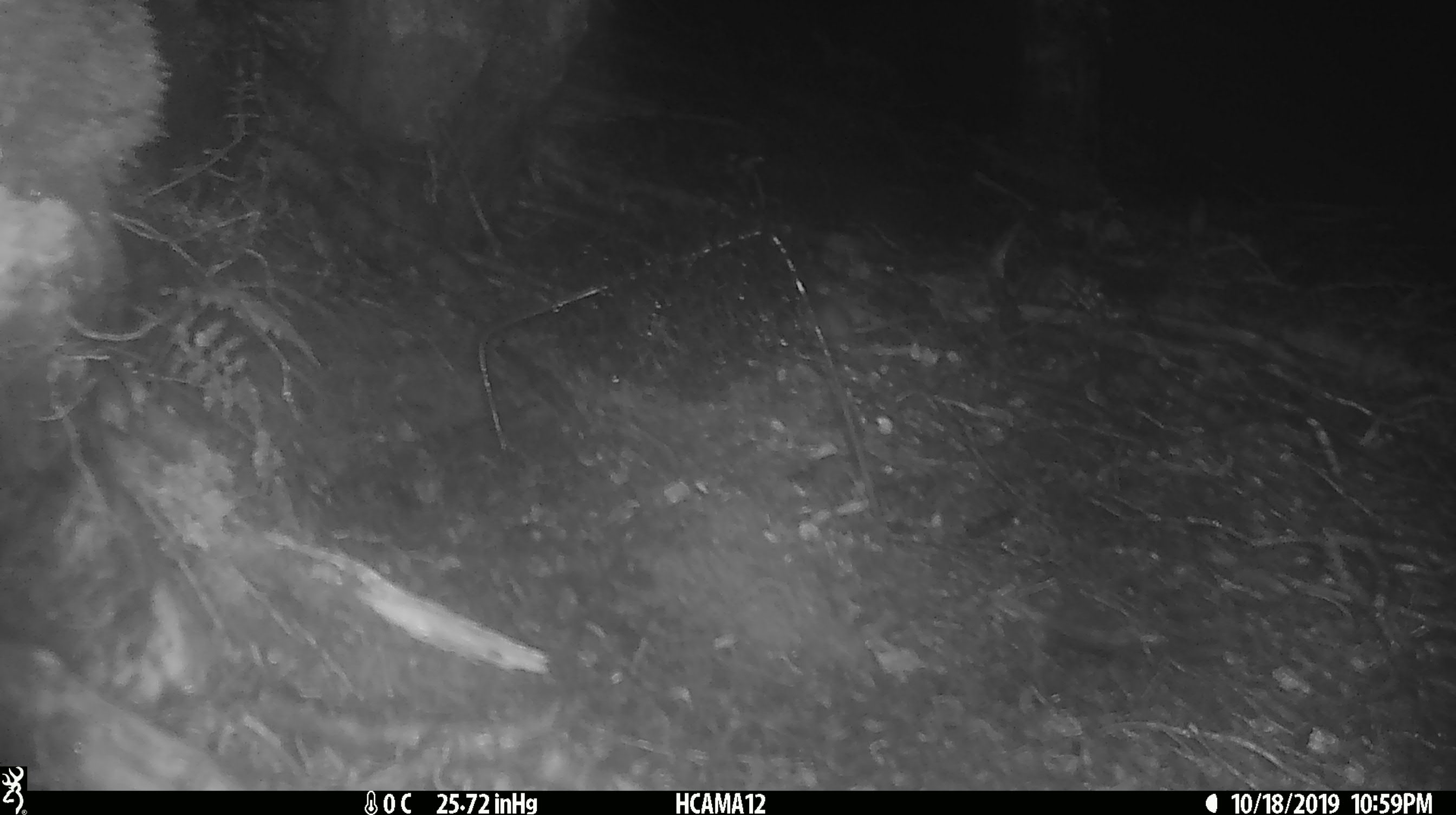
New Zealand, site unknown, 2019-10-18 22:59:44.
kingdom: Animalia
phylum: Chordata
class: Mammalia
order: Rodentia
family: Muridae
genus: Mus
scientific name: Mus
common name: mouse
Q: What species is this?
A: Mouse (Mus).